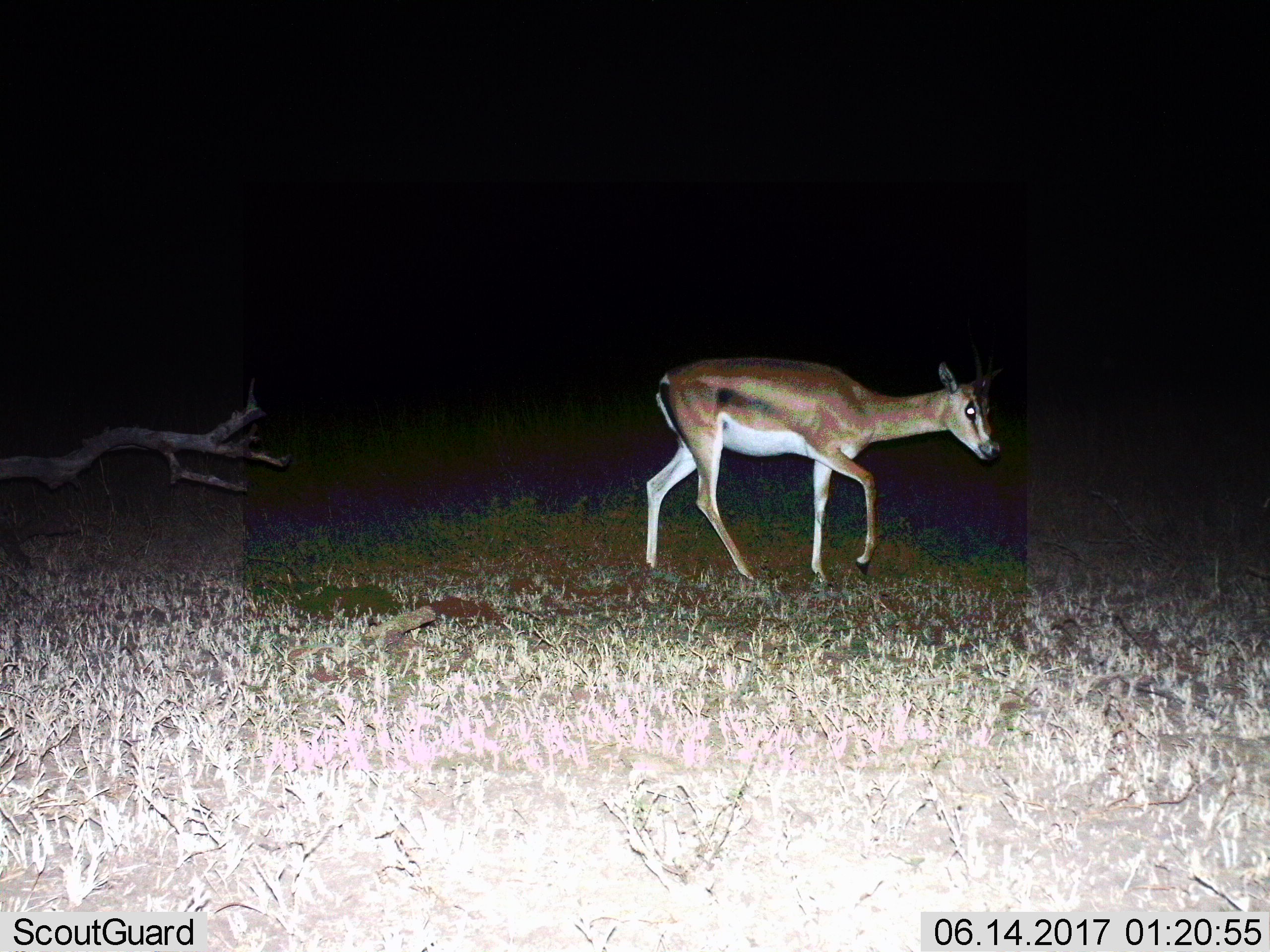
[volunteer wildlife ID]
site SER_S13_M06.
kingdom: Animalia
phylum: Chordata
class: Mammalia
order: Artiodactyla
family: Bovidae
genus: Nanger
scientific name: Nanger granti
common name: grant's gazelle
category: gazellegrants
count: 1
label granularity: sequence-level